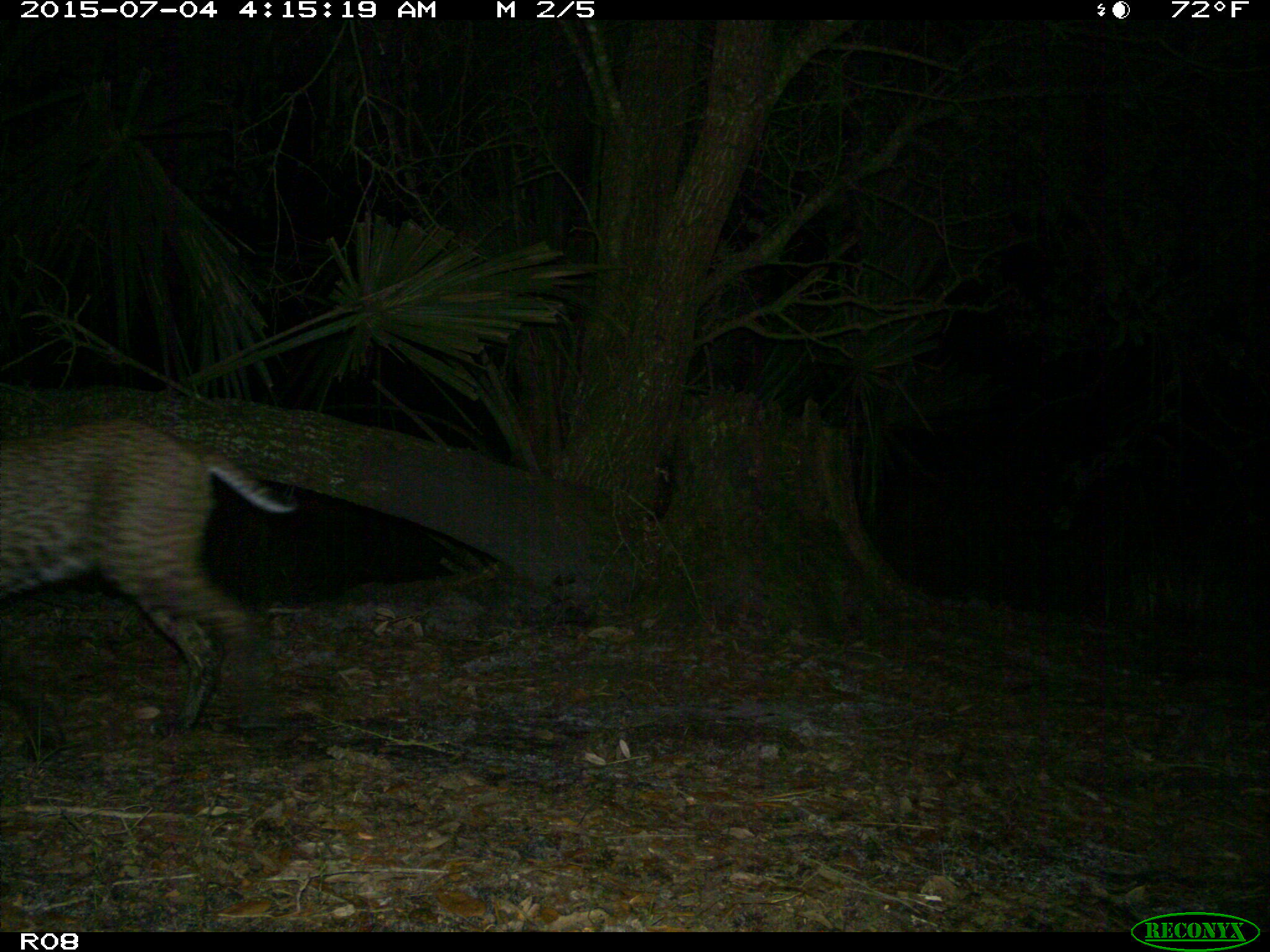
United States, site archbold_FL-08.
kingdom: Animalia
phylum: Chordata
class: Mammalia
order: Carnivora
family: Felidae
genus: Lynx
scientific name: Lynx rufus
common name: bobcat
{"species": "Lynx rufus (bobcat)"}